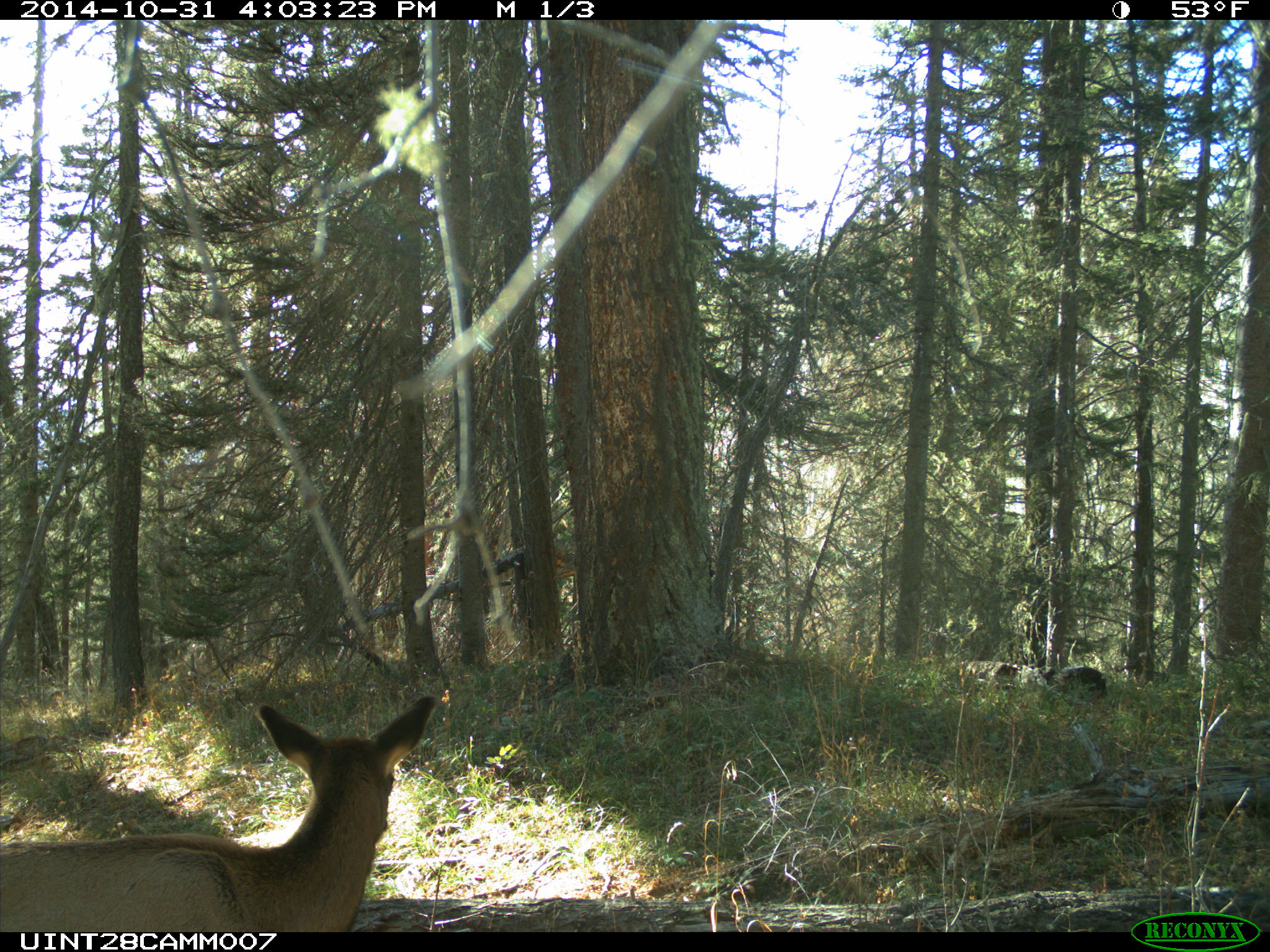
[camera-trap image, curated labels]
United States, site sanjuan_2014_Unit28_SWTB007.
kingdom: Animalia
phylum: Chordata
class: Mammalia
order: Artiodactyla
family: Cervidae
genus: Cervus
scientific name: Cervus elaphus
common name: red deer